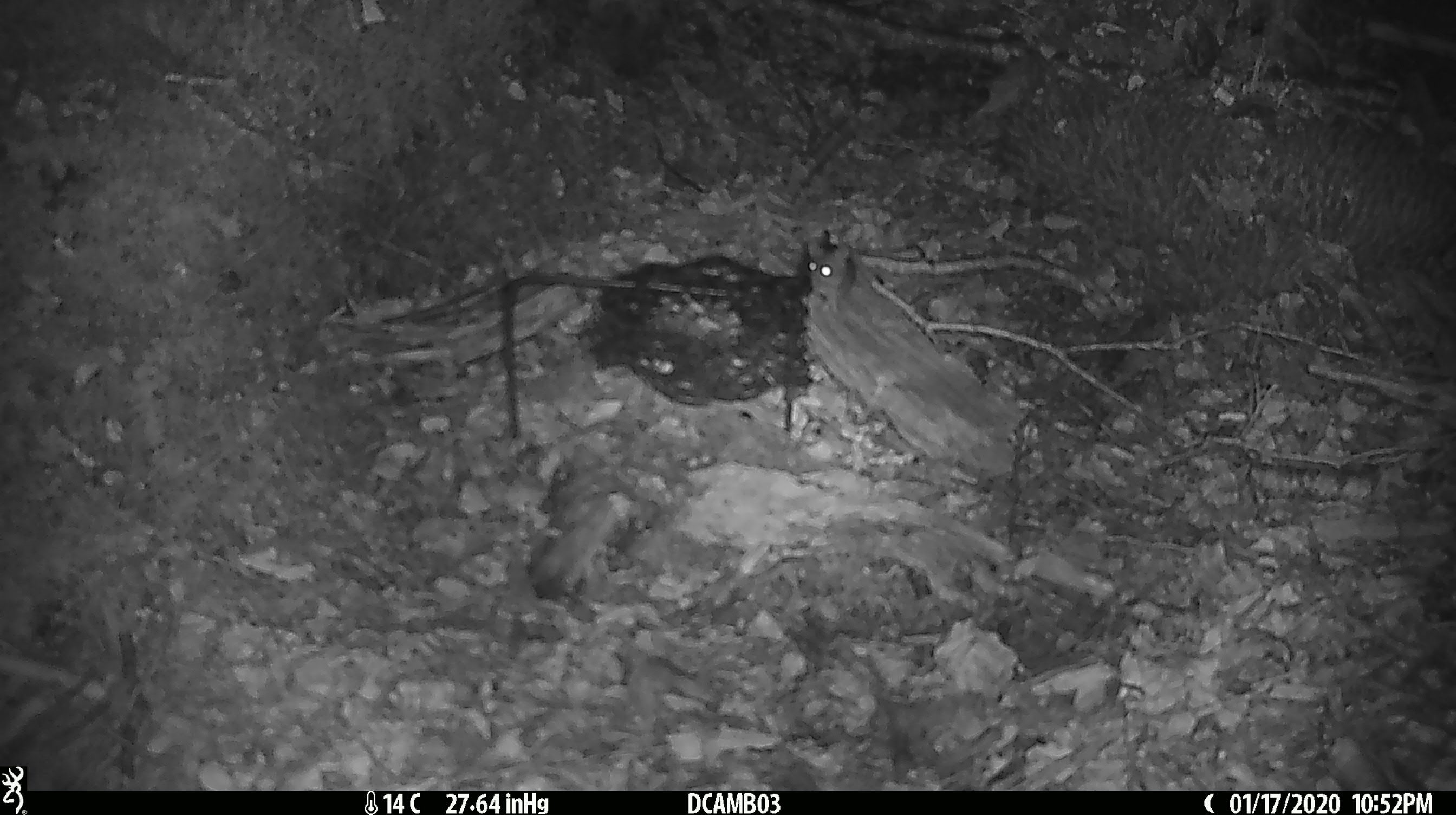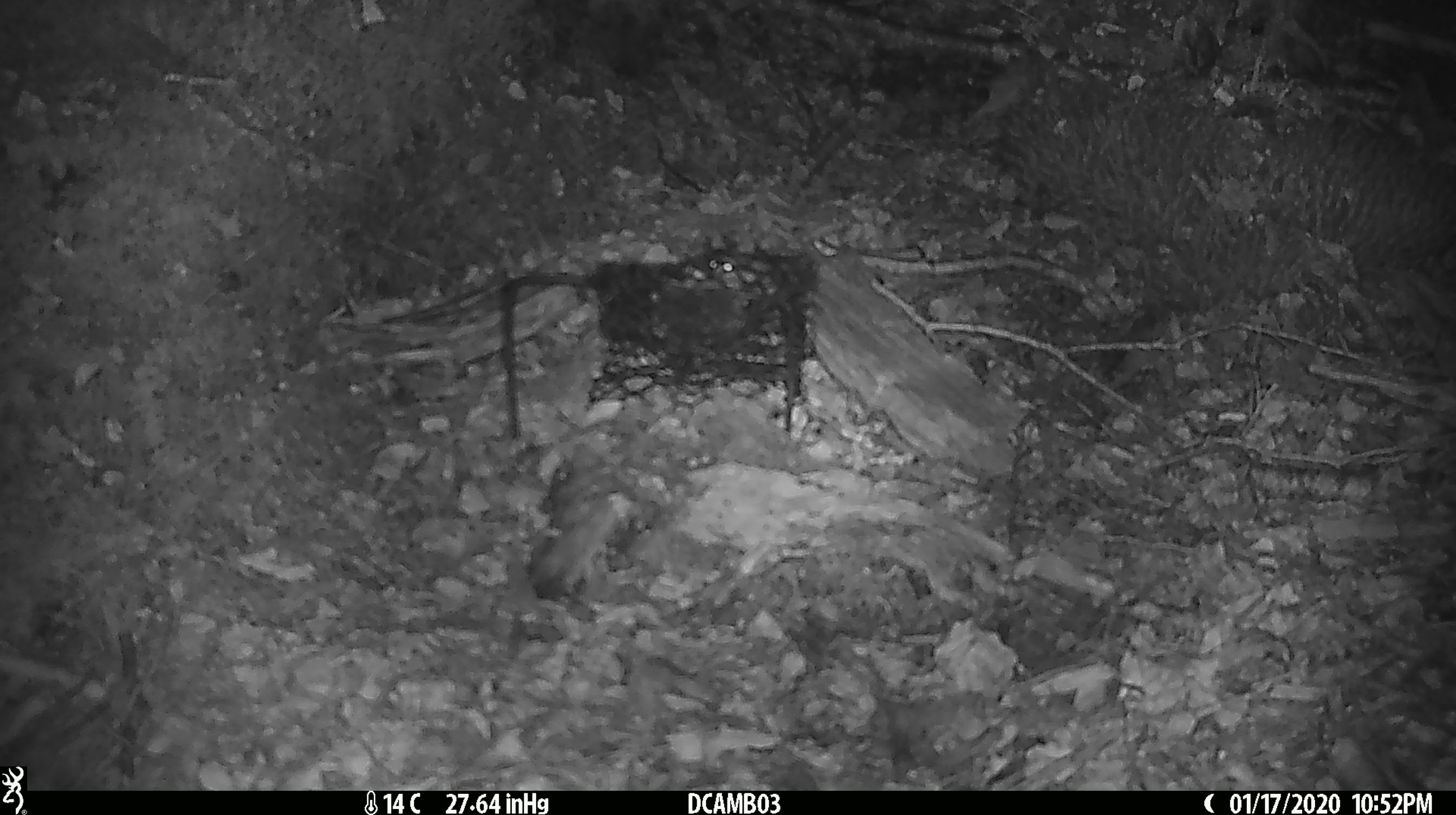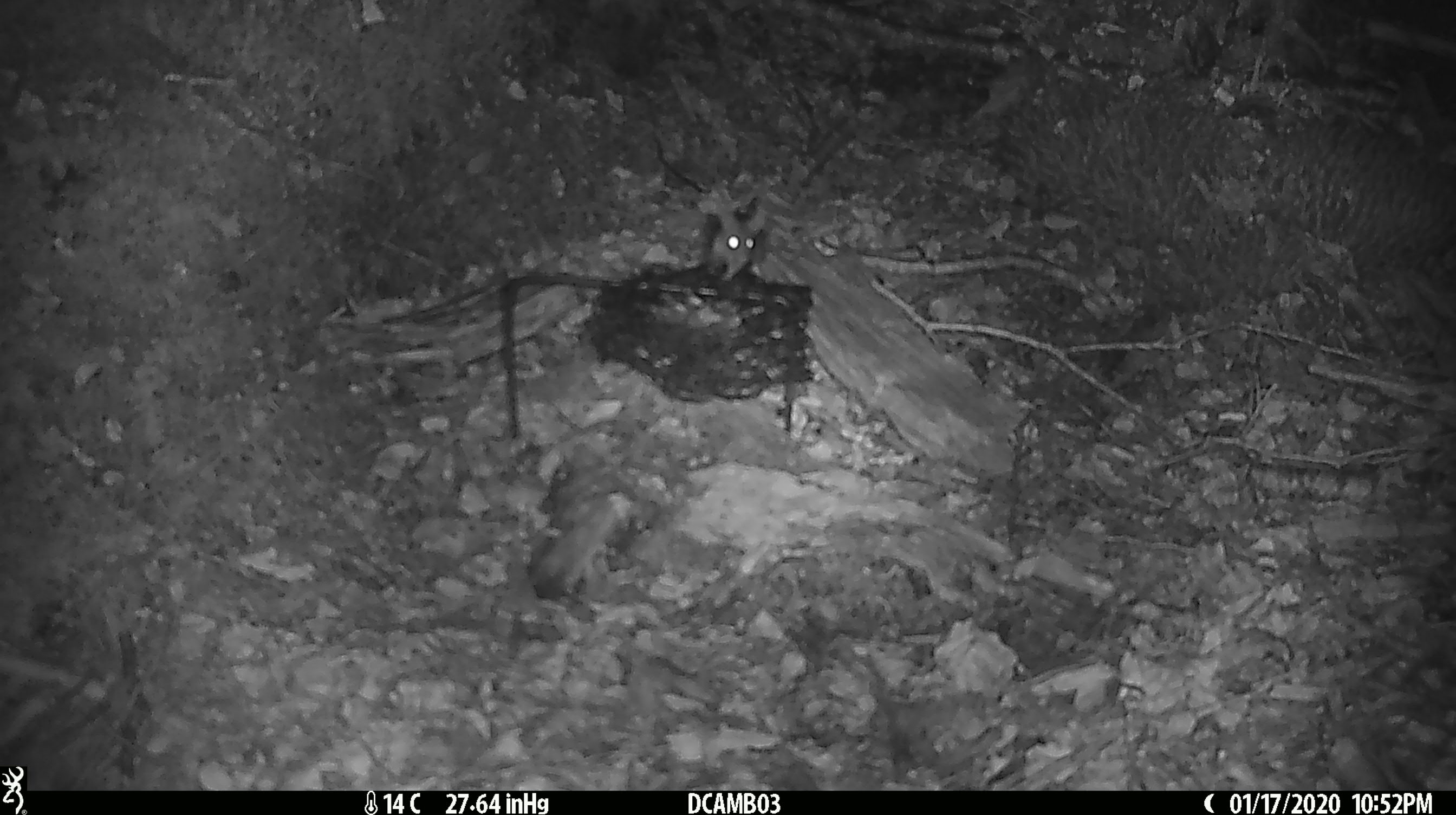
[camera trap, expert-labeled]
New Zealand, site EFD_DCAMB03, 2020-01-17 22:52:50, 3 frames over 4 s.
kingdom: Animalia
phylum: Chordata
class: Mammalia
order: Rodentia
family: Muridae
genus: Mus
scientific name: Mus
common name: mouse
Mouse (Mus).